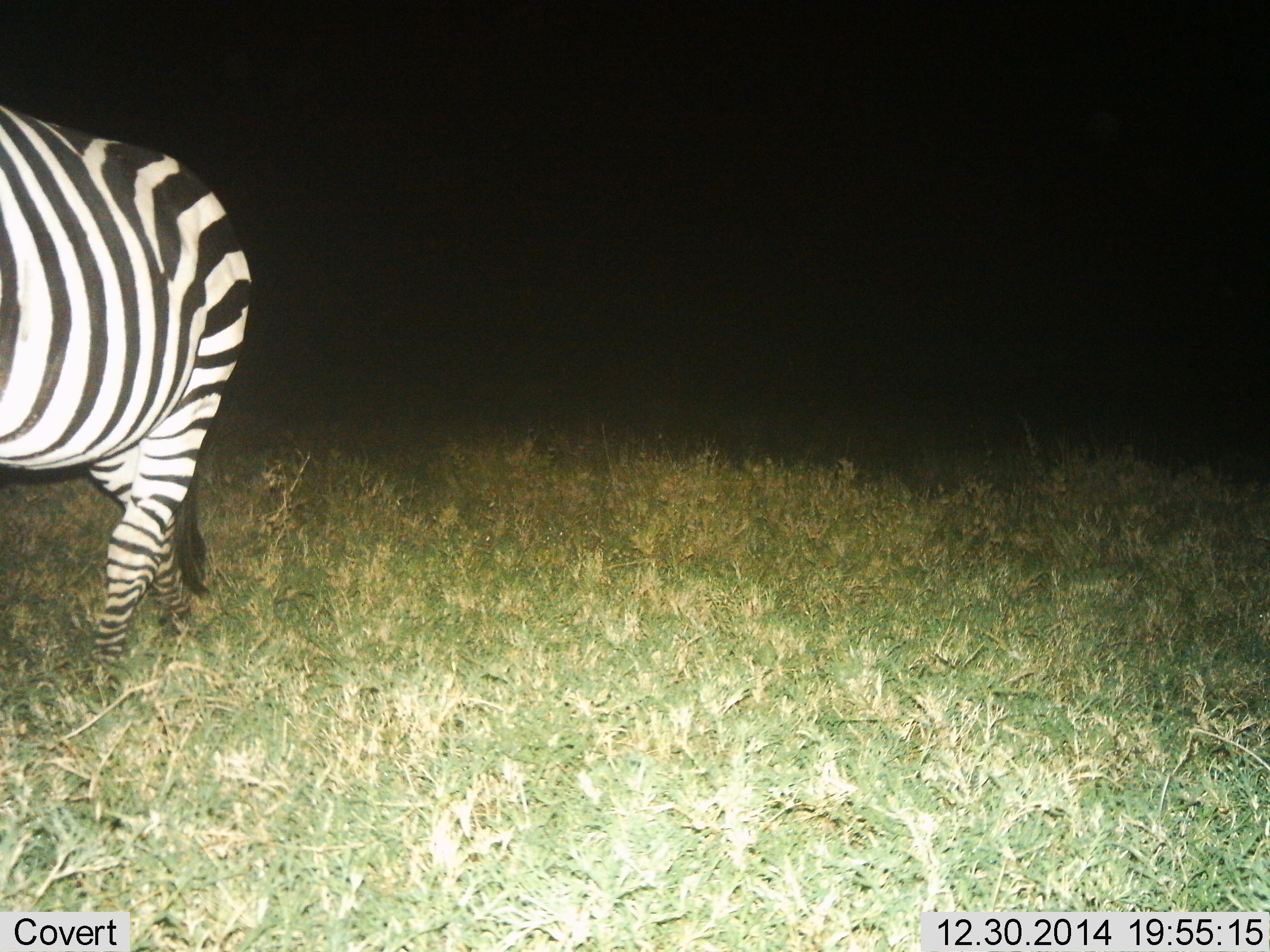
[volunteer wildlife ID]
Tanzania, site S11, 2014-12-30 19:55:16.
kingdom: Animalia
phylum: Chordata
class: Mammalia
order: Perissodactyla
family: Equidae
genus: Equus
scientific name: Equus quagga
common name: plains zebra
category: zebra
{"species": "zebra (plains zebra) (Equus quagga)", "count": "1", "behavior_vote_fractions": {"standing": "45%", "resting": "0%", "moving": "45%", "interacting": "0%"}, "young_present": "0%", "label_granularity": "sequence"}